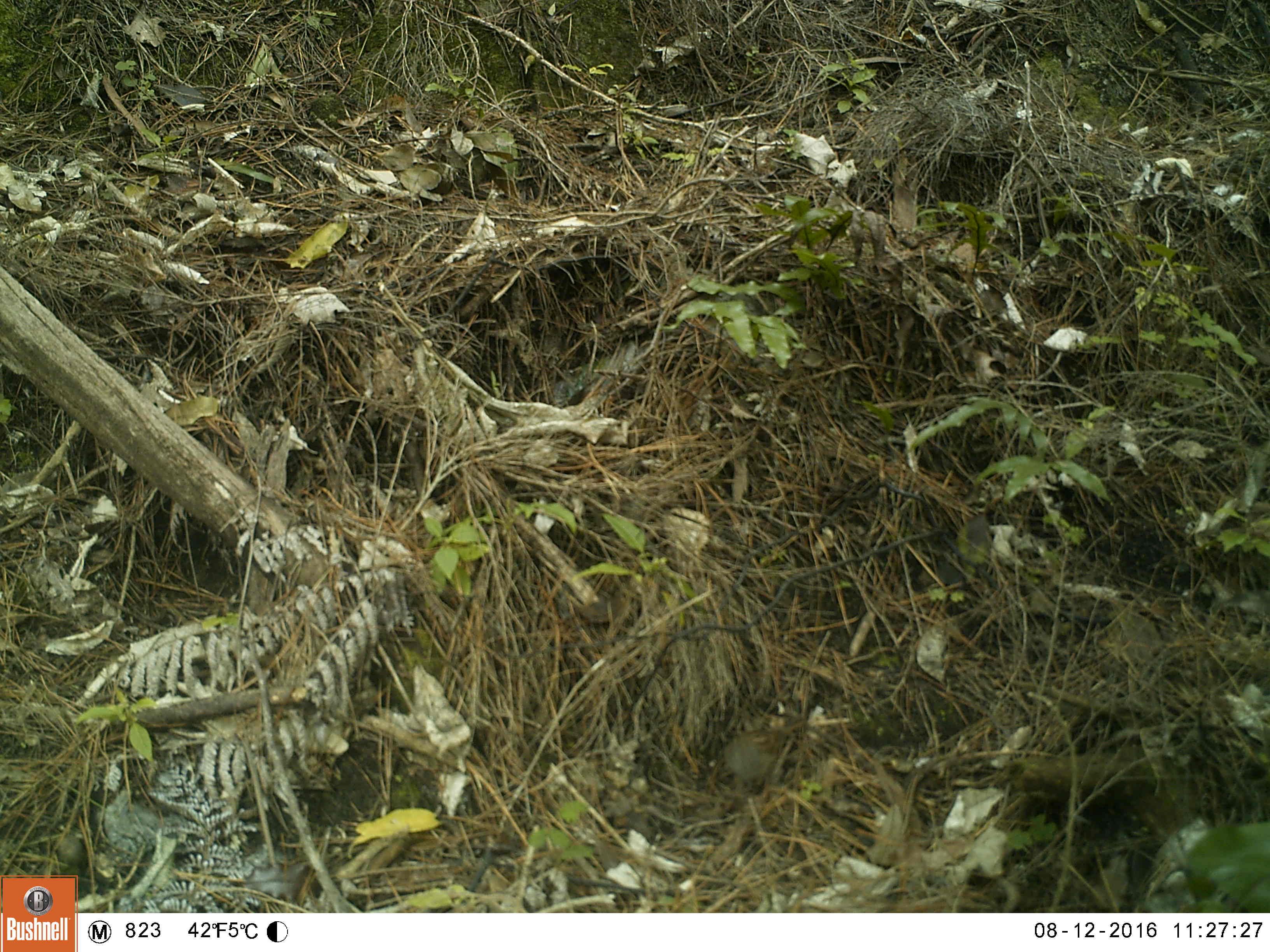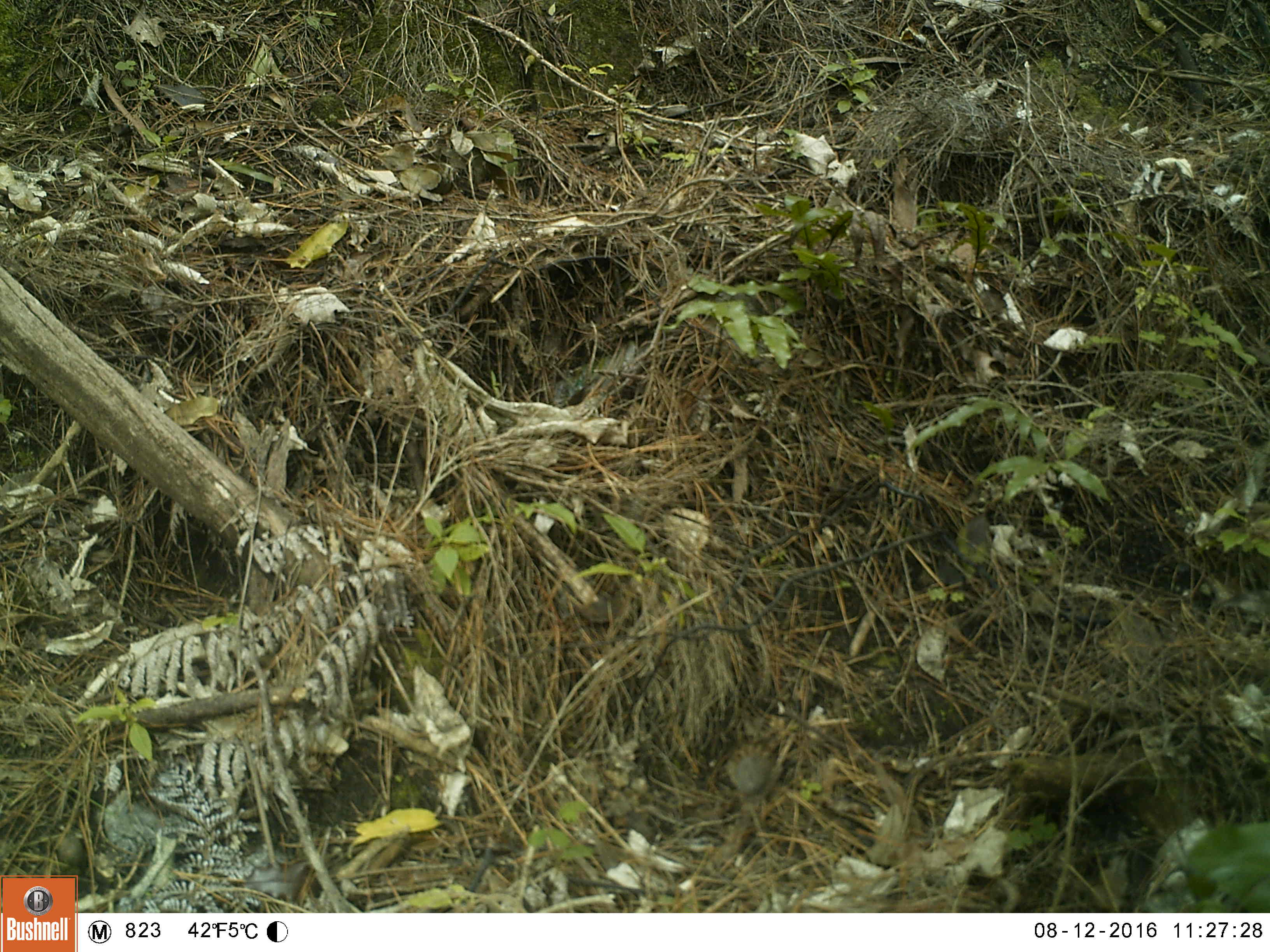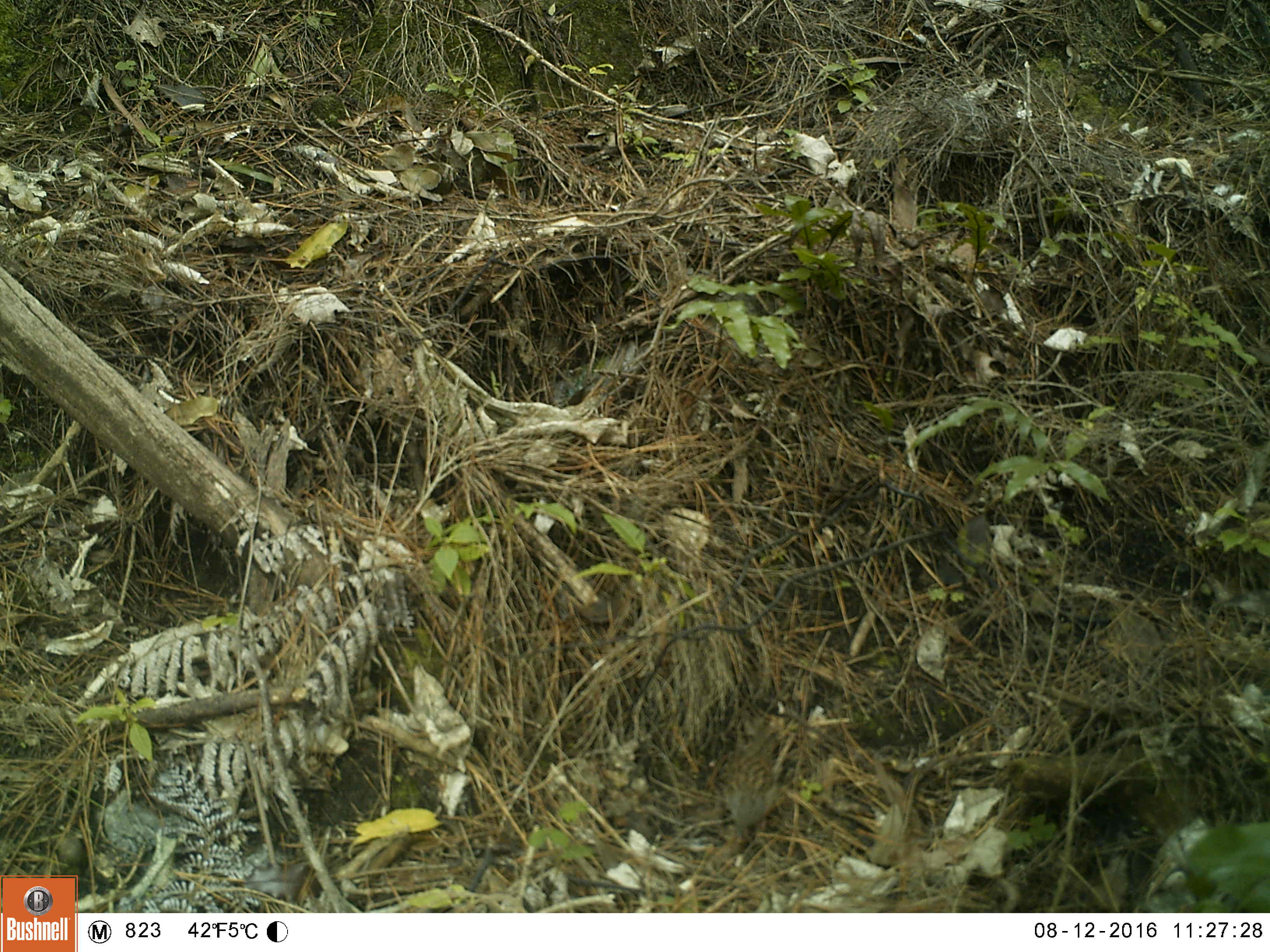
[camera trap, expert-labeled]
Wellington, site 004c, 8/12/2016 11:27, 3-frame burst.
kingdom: Animalia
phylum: Chordata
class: Aves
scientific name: Aves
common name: bird